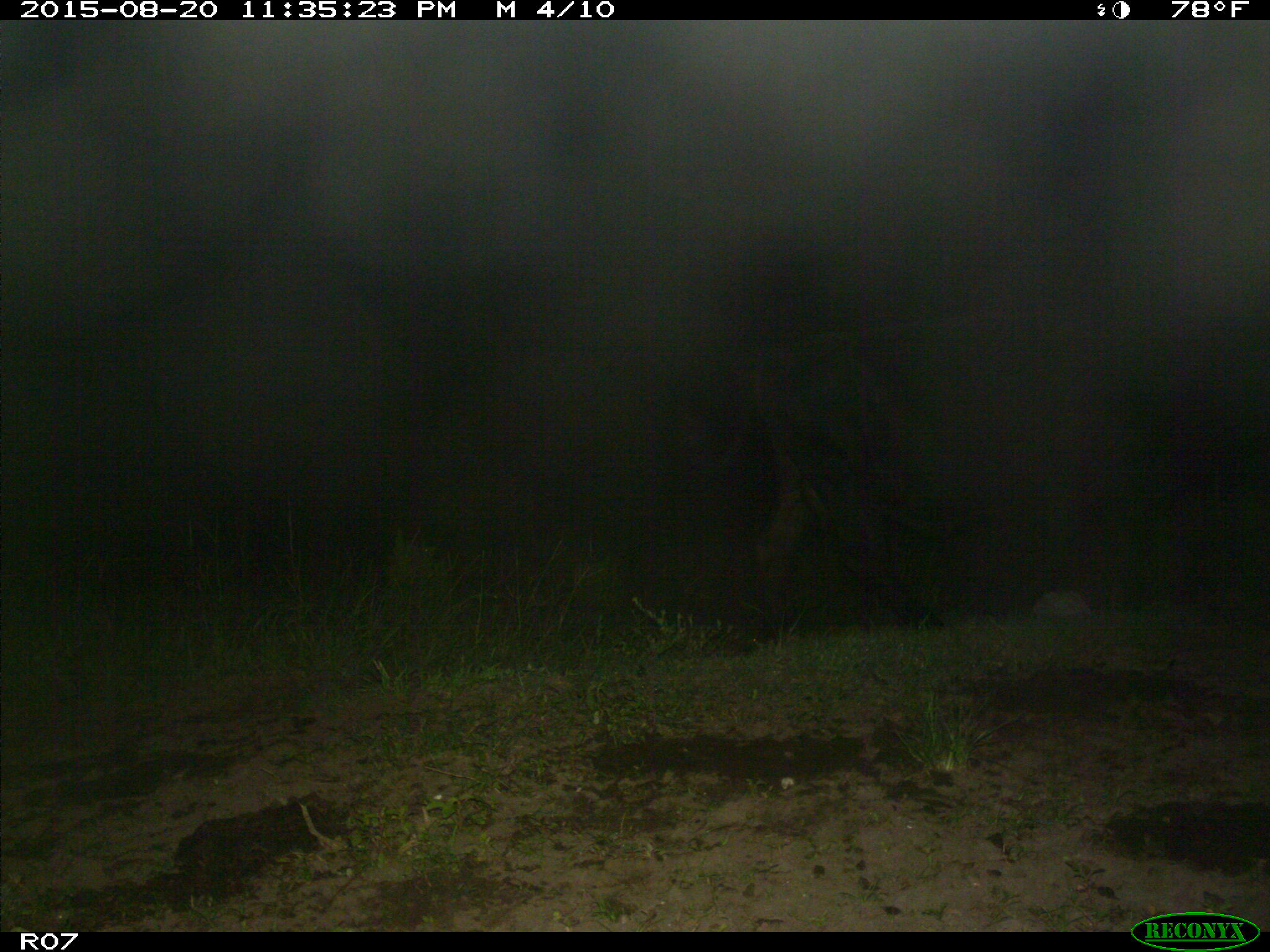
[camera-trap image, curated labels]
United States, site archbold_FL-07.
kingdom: Animalia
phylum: Chordata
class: Mammalia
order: Artiodactyla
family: Bovidae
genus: Bos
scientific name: Bos taurus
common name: domestic cow